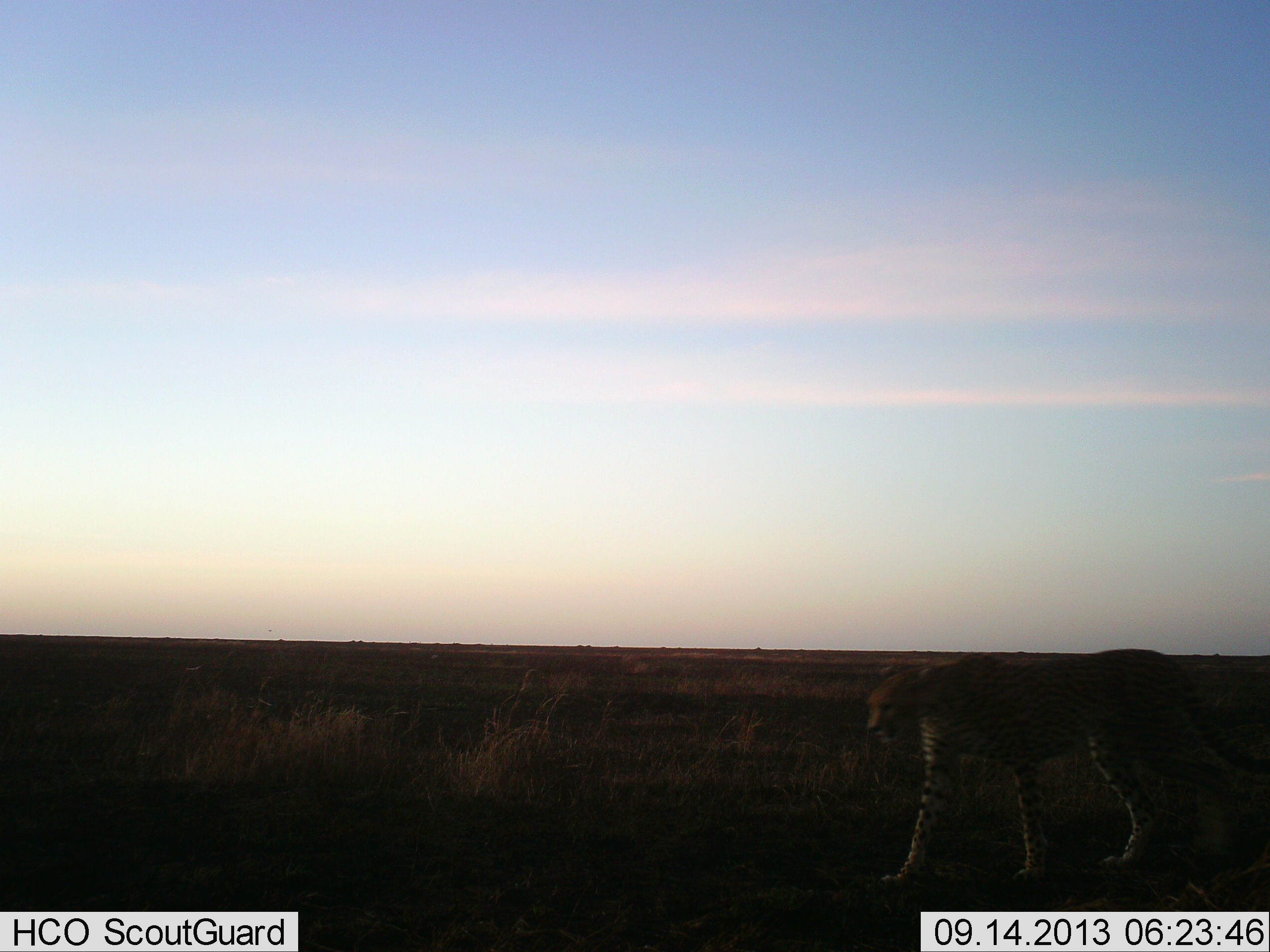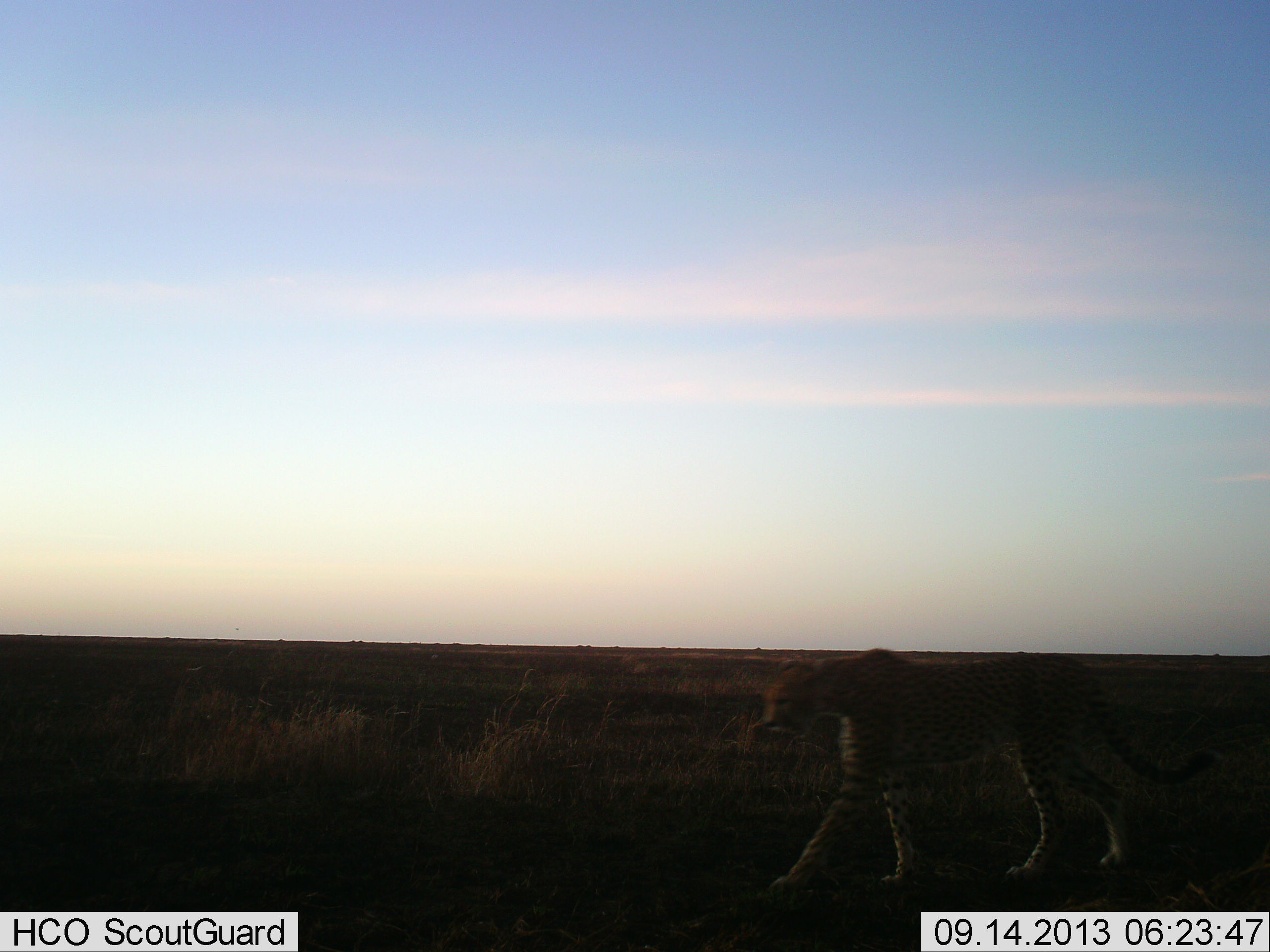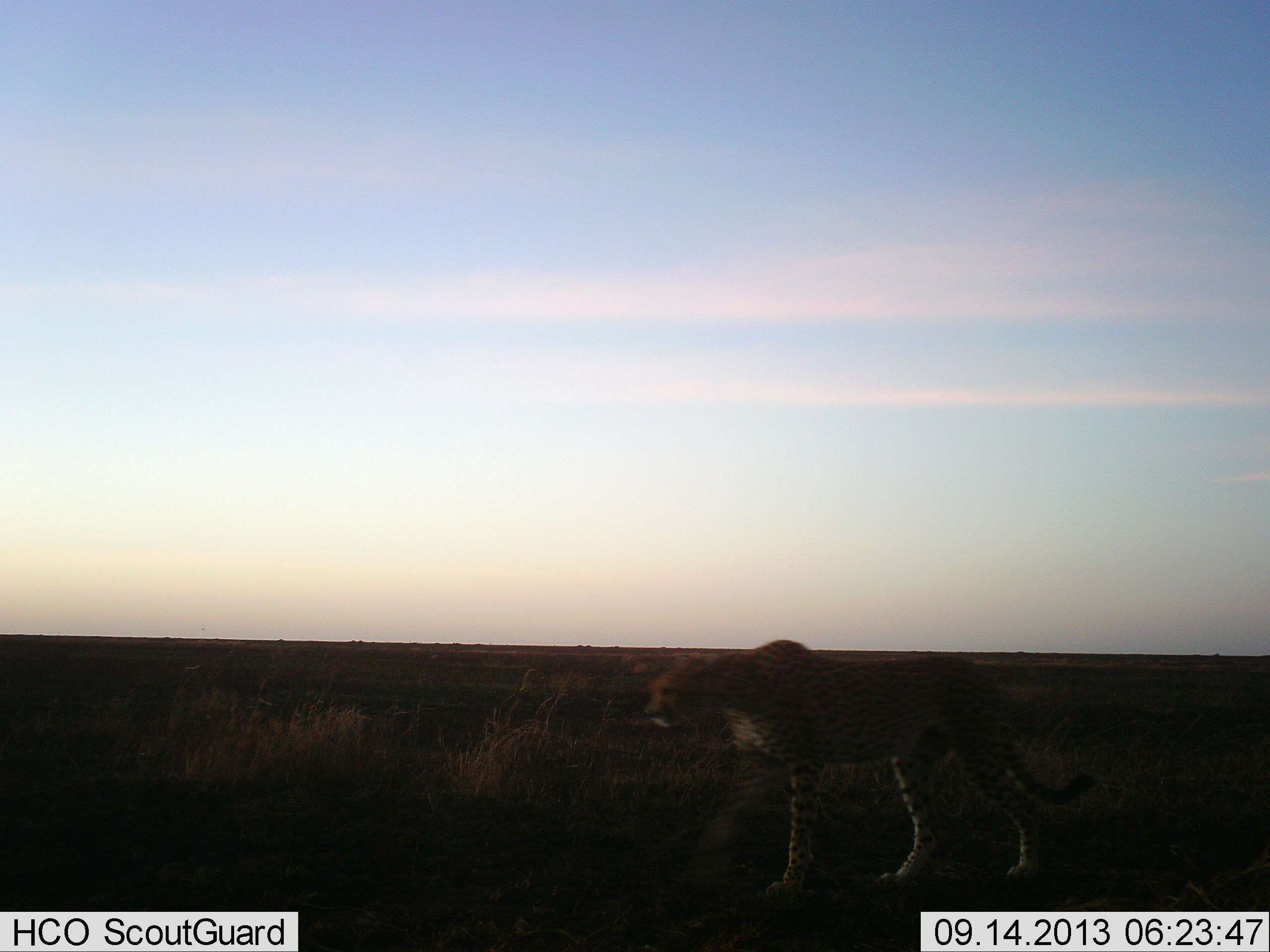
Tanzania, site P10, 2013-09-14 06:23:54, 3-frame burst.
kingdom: Animalia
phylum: Chordata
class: Mammalia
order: Carnivora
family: Felidae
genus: Acinonyx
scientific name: Acinonyx jubatus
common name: cheetah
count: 1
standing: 0%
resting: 0%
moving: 100%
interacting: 0%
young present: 0%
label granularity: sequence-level